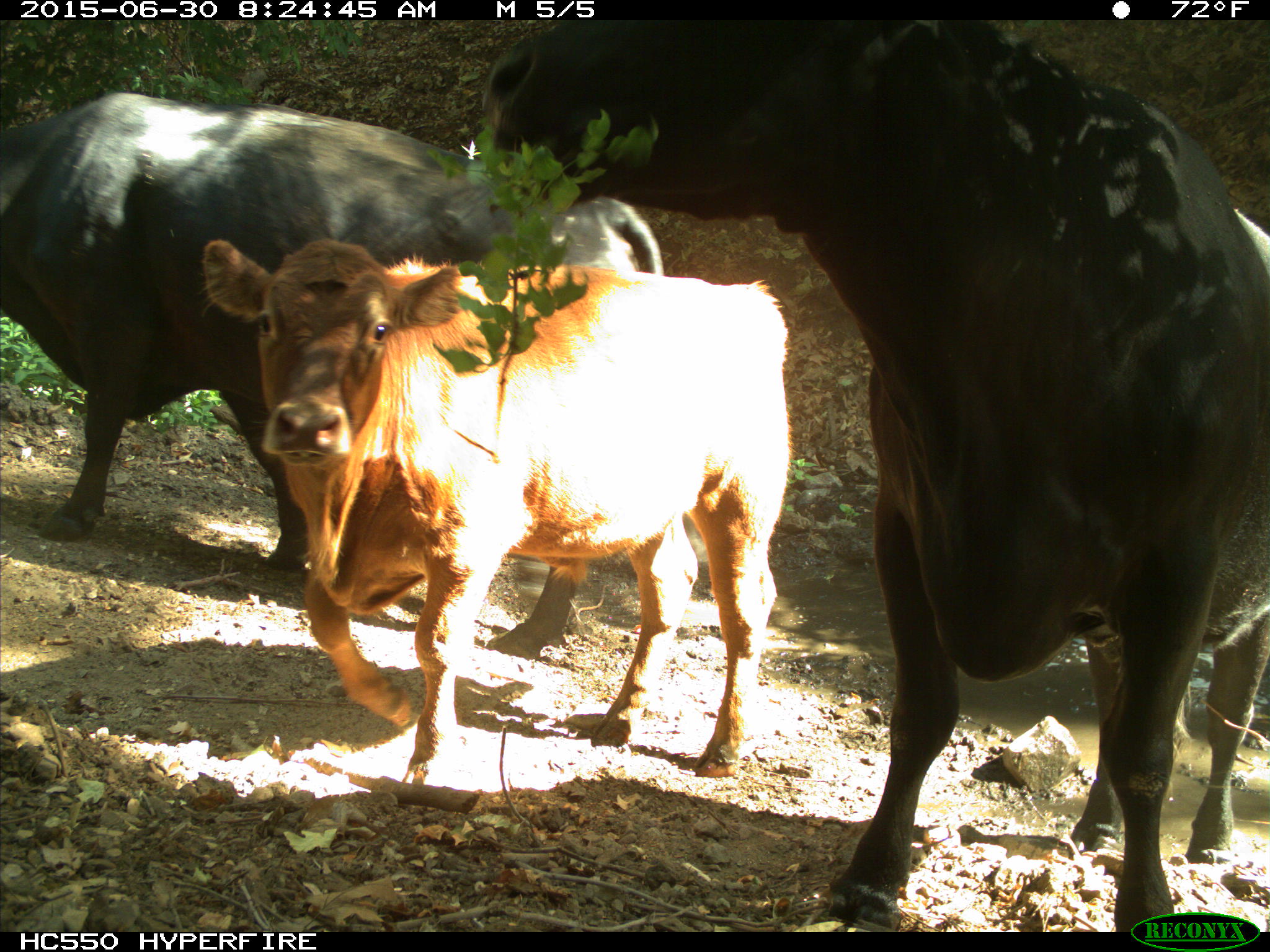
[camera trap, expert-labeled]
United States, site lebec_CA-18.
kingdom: Animalia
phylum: Chordata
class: Mammalia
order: Artiodactyla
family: Bovidae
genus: Bos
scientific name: Bos taurus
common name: domestic cow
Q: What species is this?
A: Bos taurus (domestic cow).